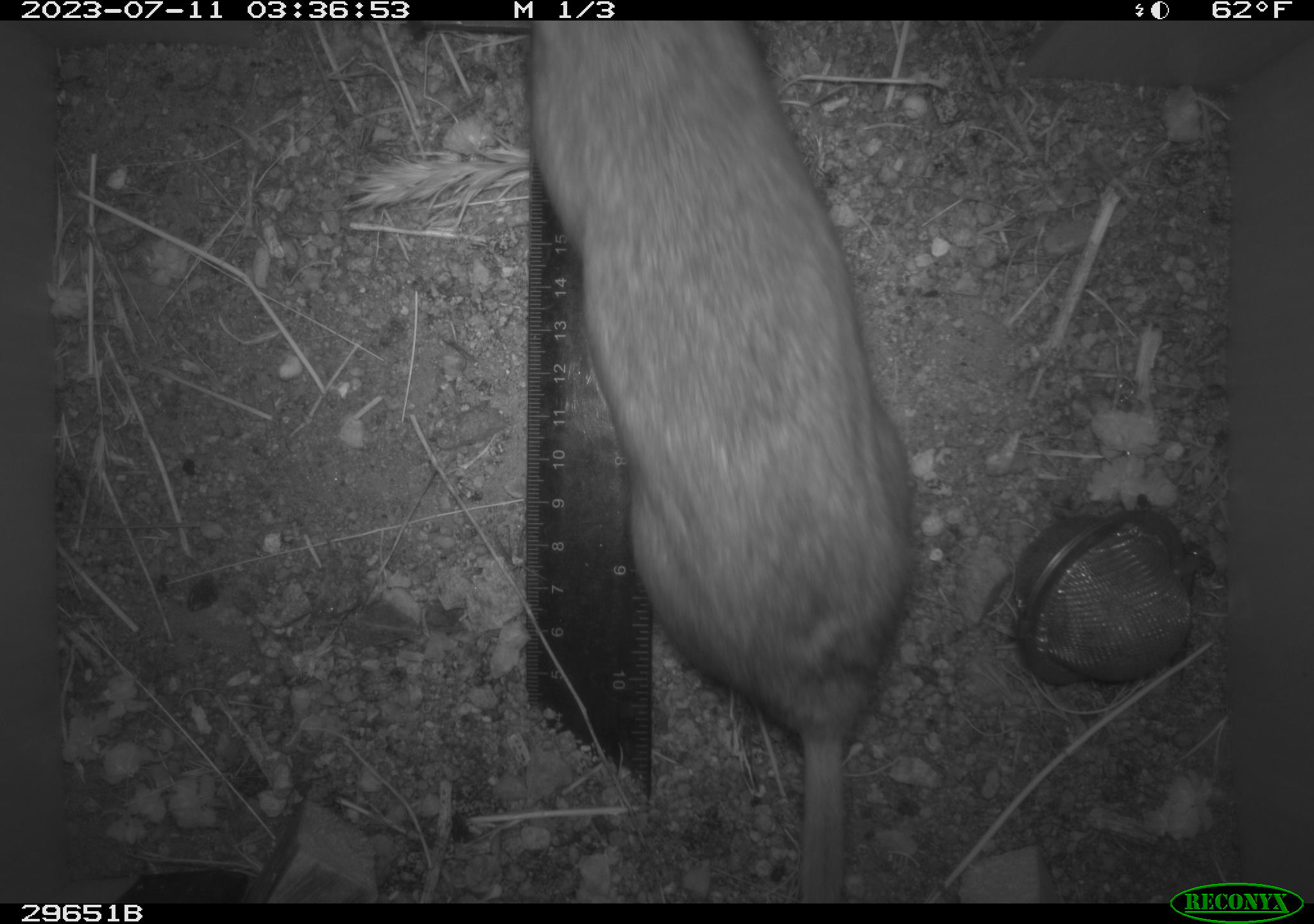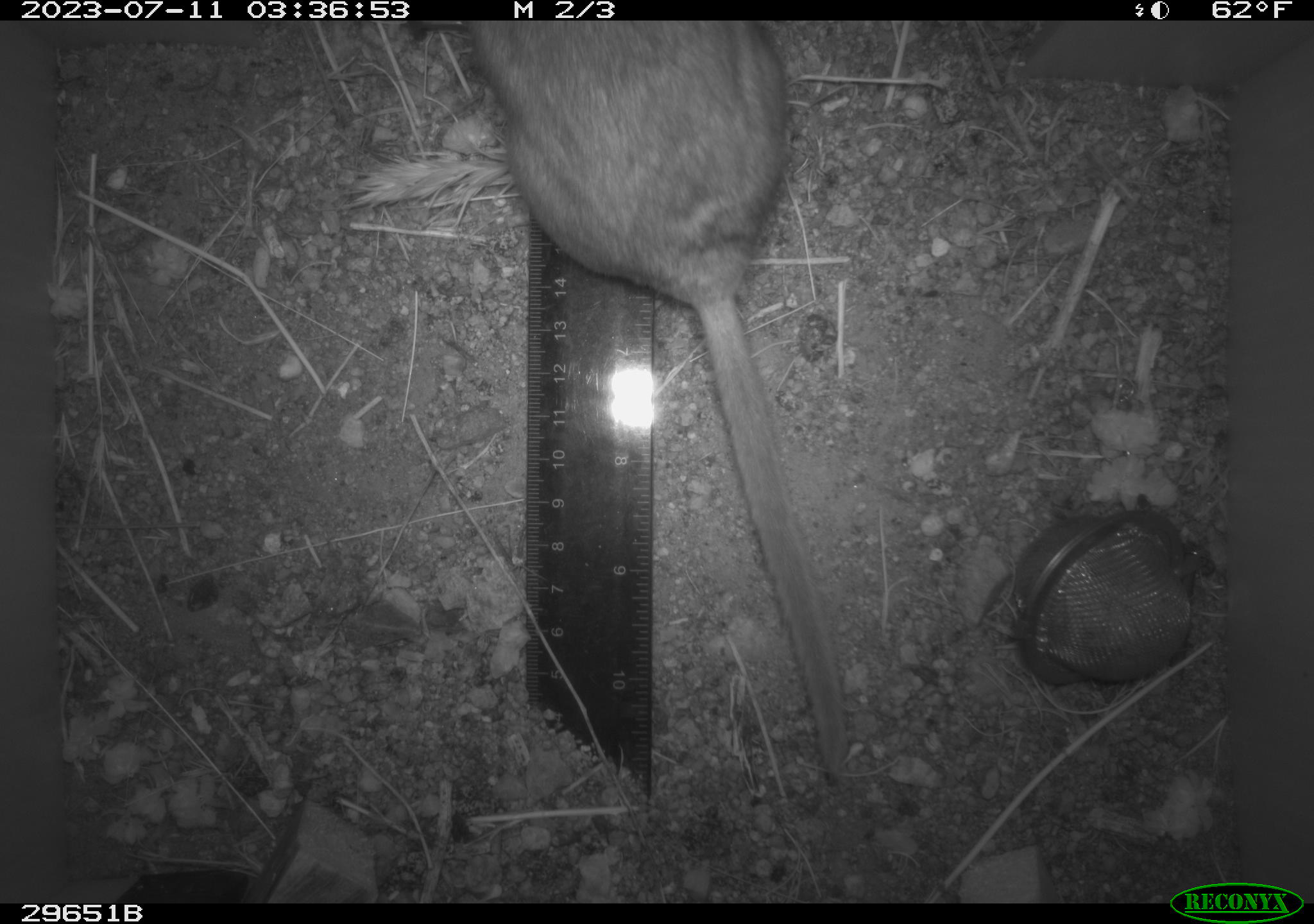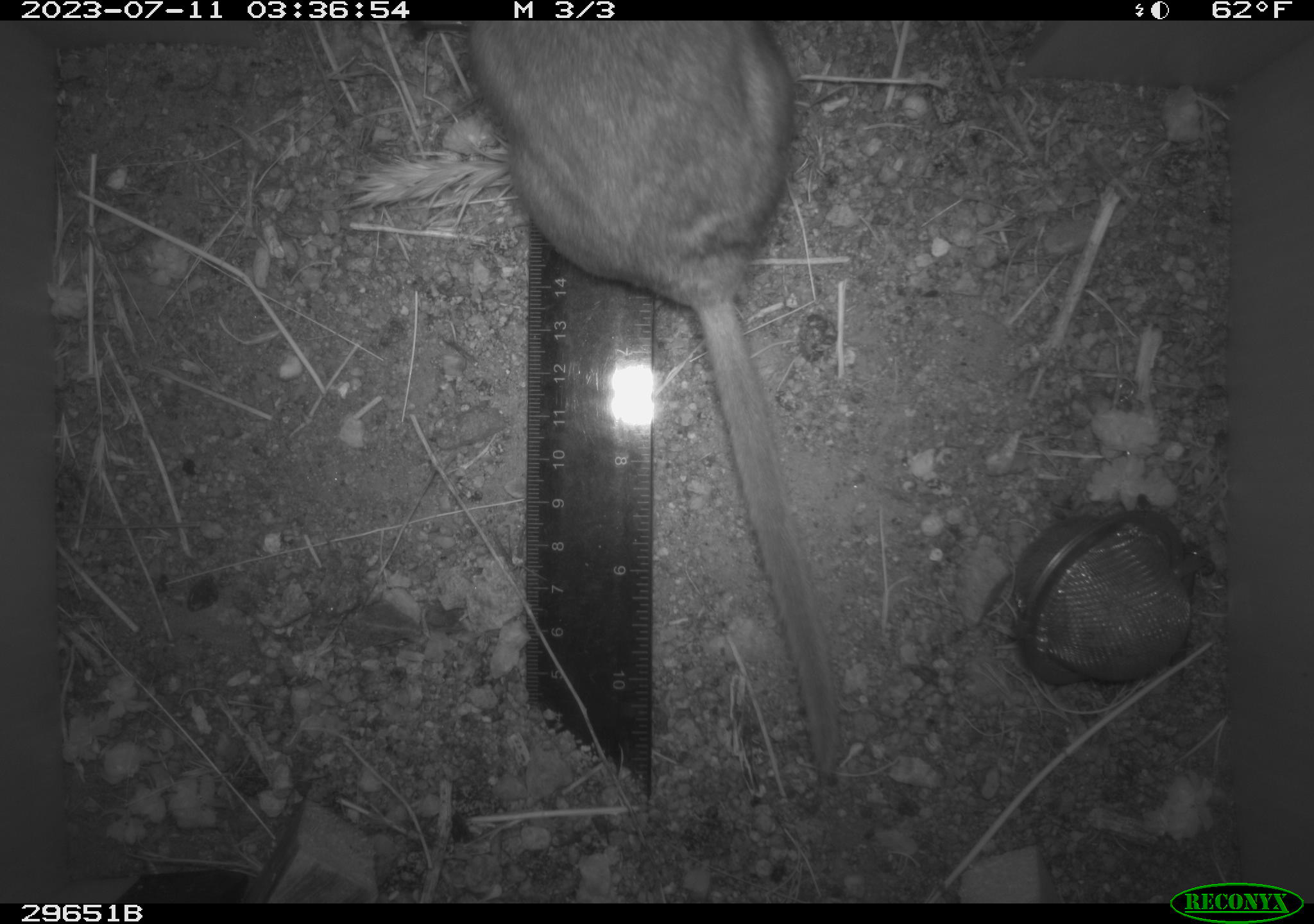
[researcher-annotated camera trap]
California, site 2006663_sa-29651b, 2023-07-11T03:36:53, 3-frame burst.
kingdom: Animalia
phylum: Chordata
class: Mammalia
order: Rodentia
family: Cricetidae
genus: Neotoma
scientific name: Neotoma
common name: pack rat or woodrat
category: neotoma species